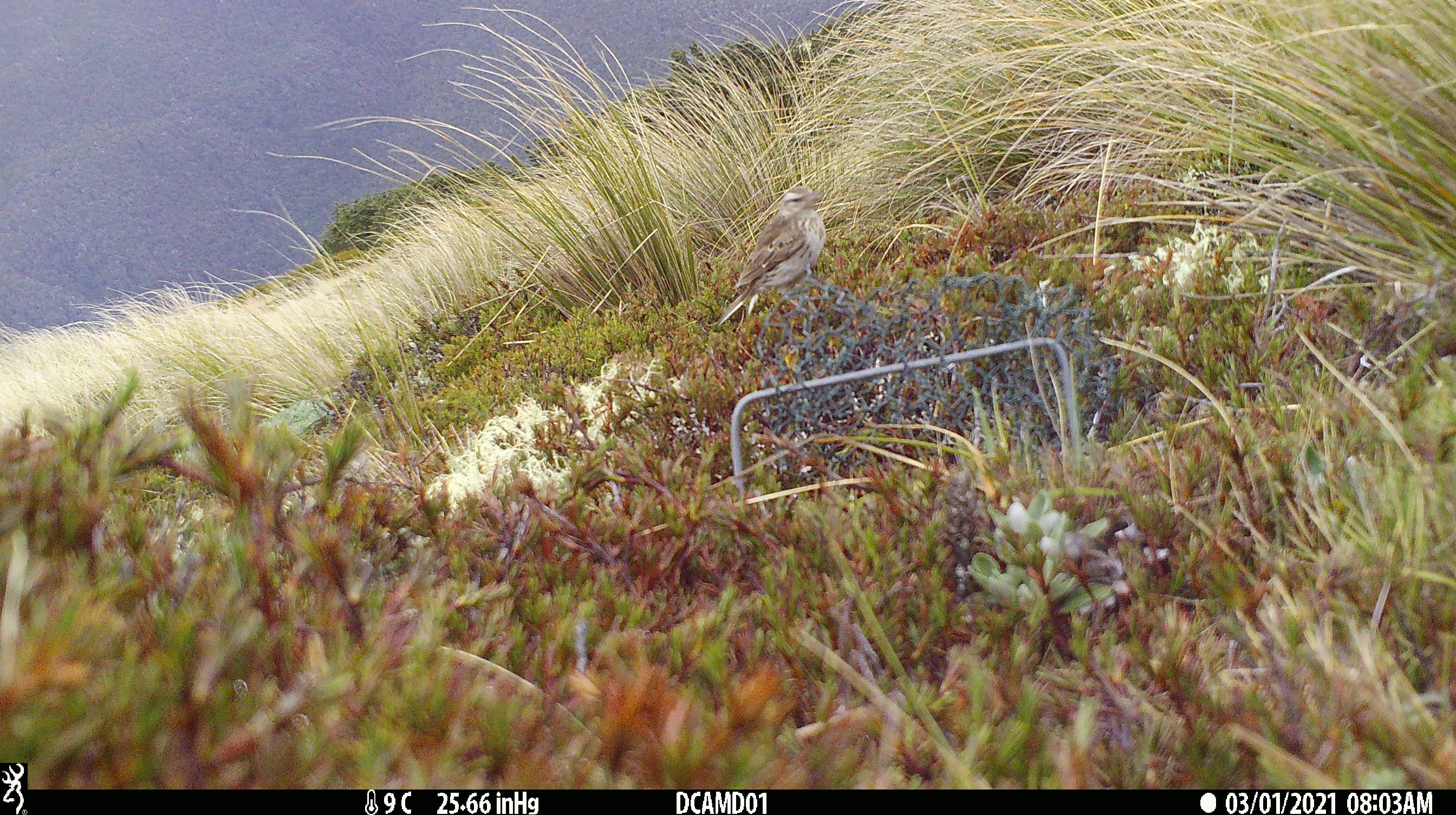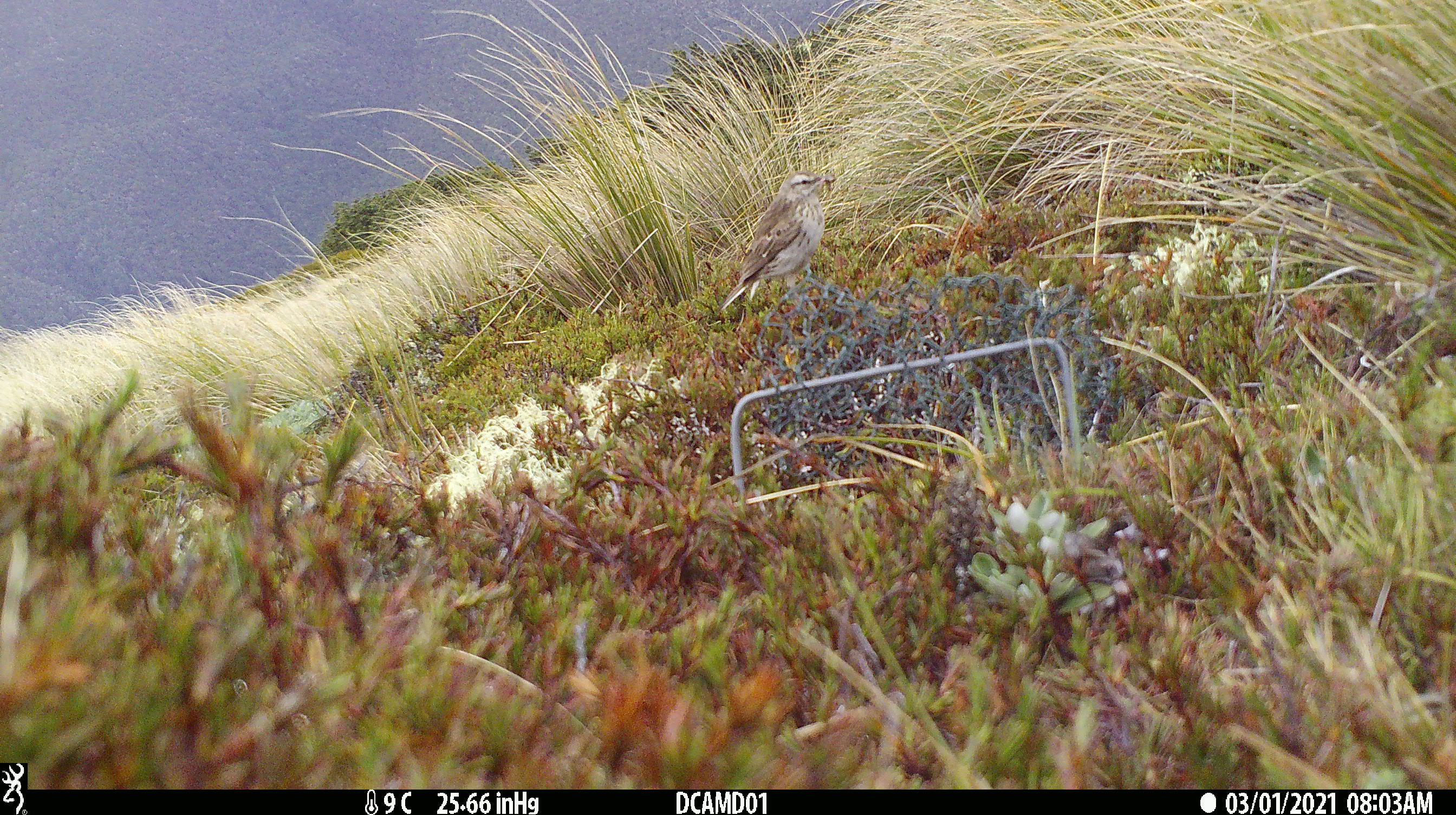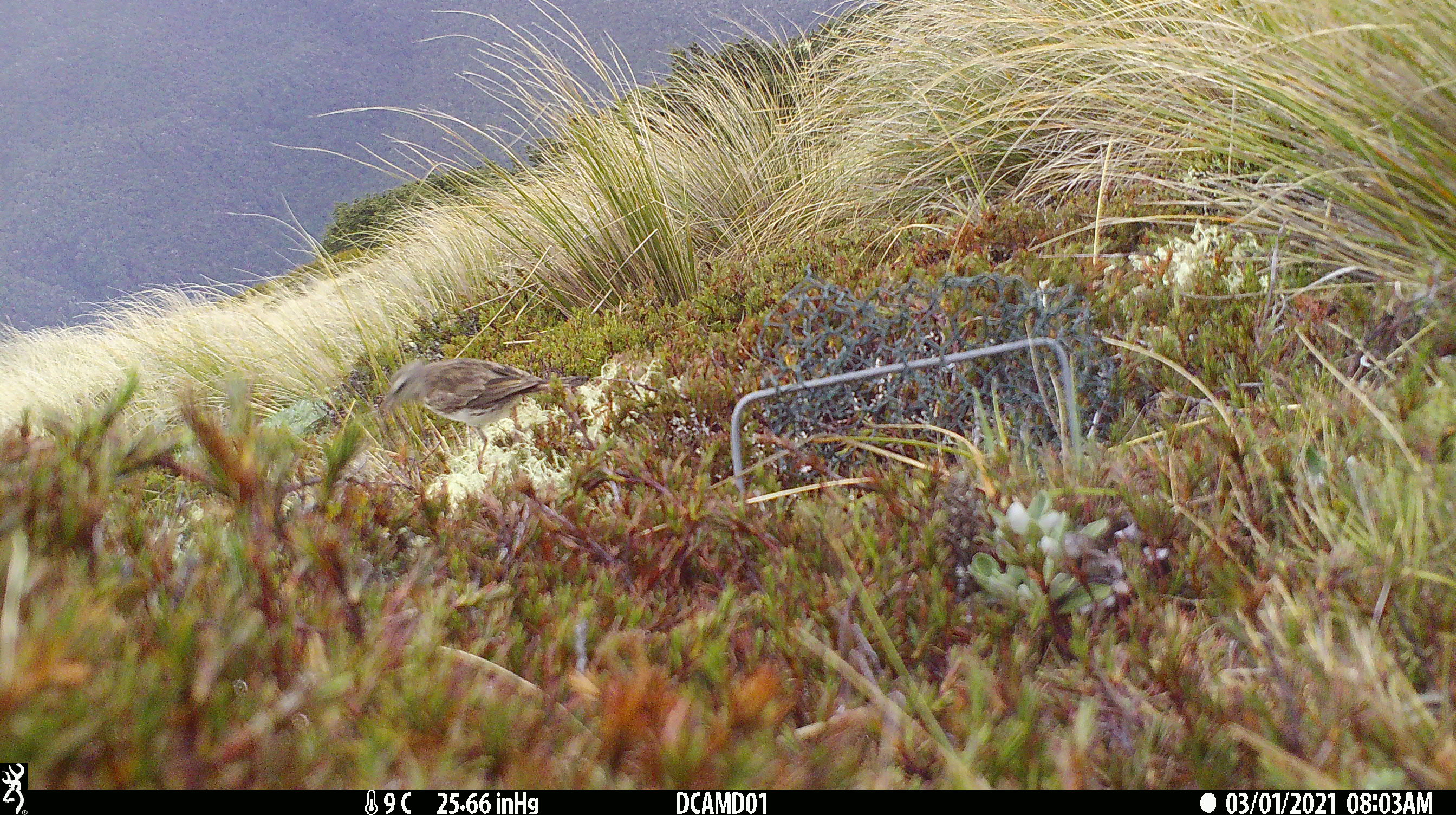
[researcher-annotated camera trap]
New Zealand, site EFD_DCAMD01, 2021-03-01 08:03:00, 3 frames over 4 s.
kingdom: Animalia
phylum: Chordata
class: Aves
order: Passeriformes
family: Motacillidae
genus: Anthus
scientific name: Anthus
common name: pipit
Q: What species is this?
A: Pipit (Anthus).